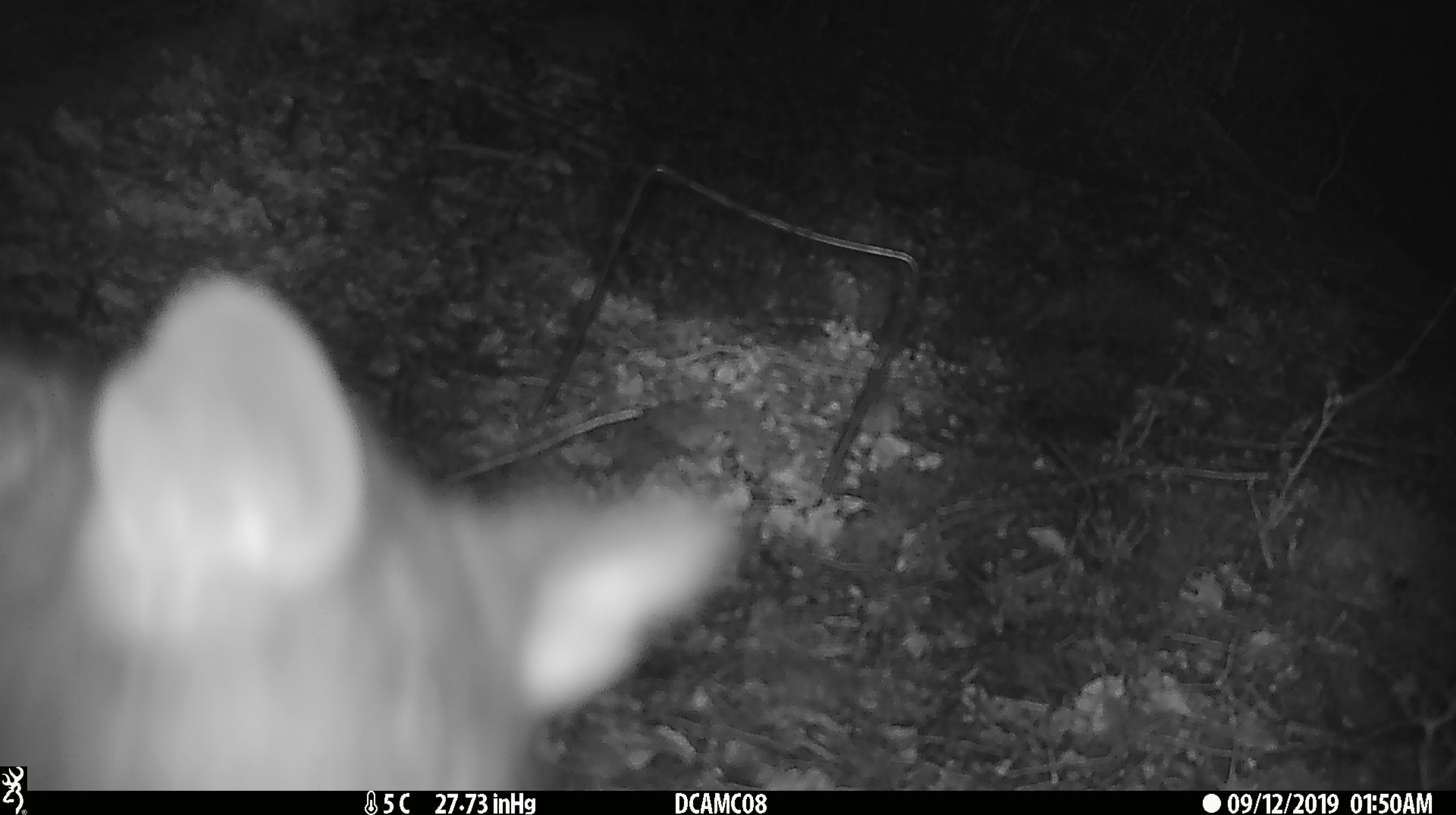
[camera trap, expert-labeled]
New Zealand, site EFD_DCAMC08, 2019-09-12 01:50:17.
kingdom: Animalia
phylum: Chordata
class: Mammalia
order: Diprotodontia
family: Phalangeridae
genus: Trichosurus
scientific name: Trichosurus vulpecula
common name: common brushtail possum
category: possum